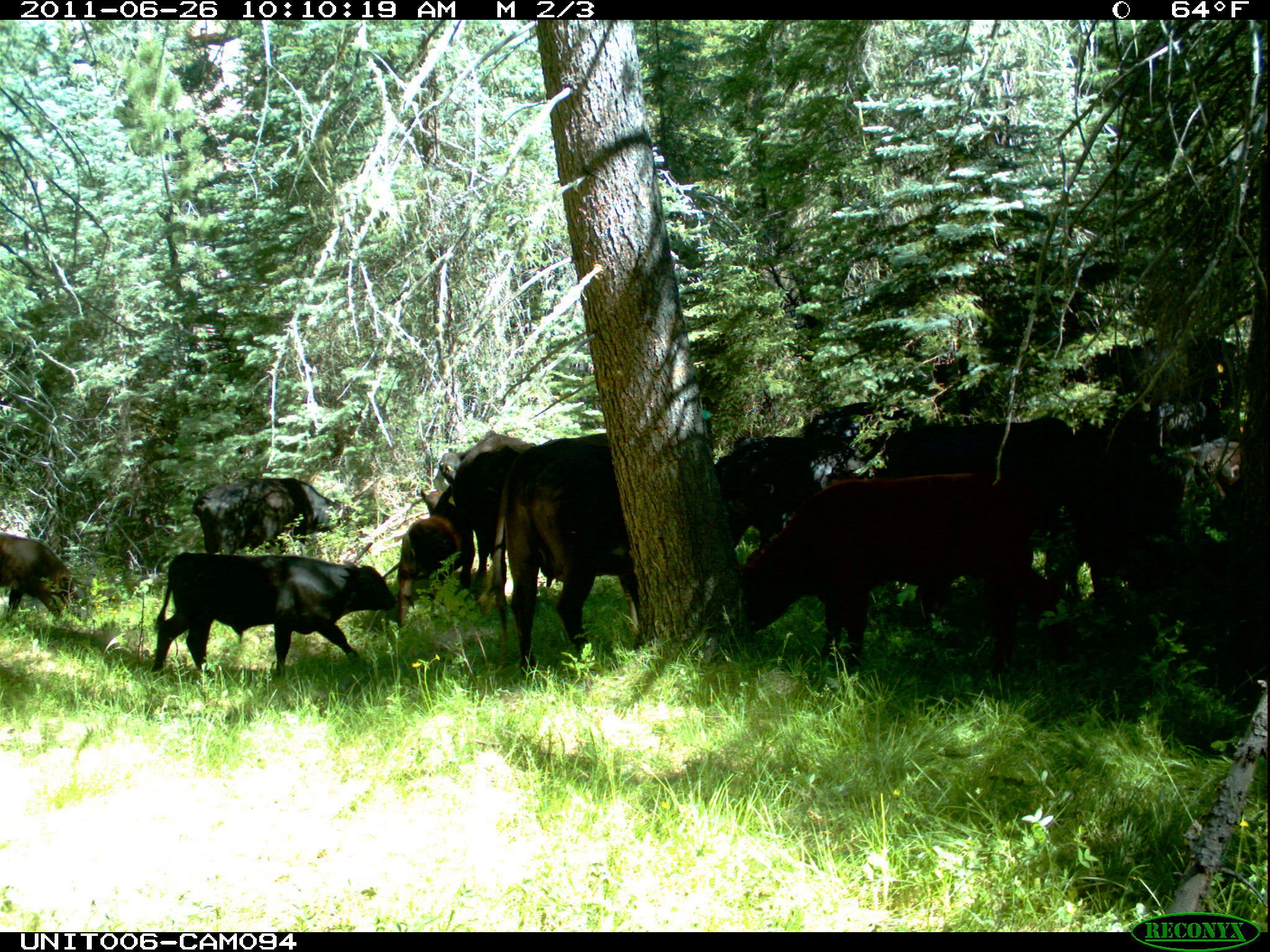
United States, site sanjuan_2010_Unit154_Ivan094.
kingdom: Animalia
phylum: Chordata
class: Mammalia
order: Artiodactyla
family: Bovidae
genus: Bos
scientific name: Bos taurus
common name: domestic cow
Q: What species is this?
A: Bos taurus (domestic cow).